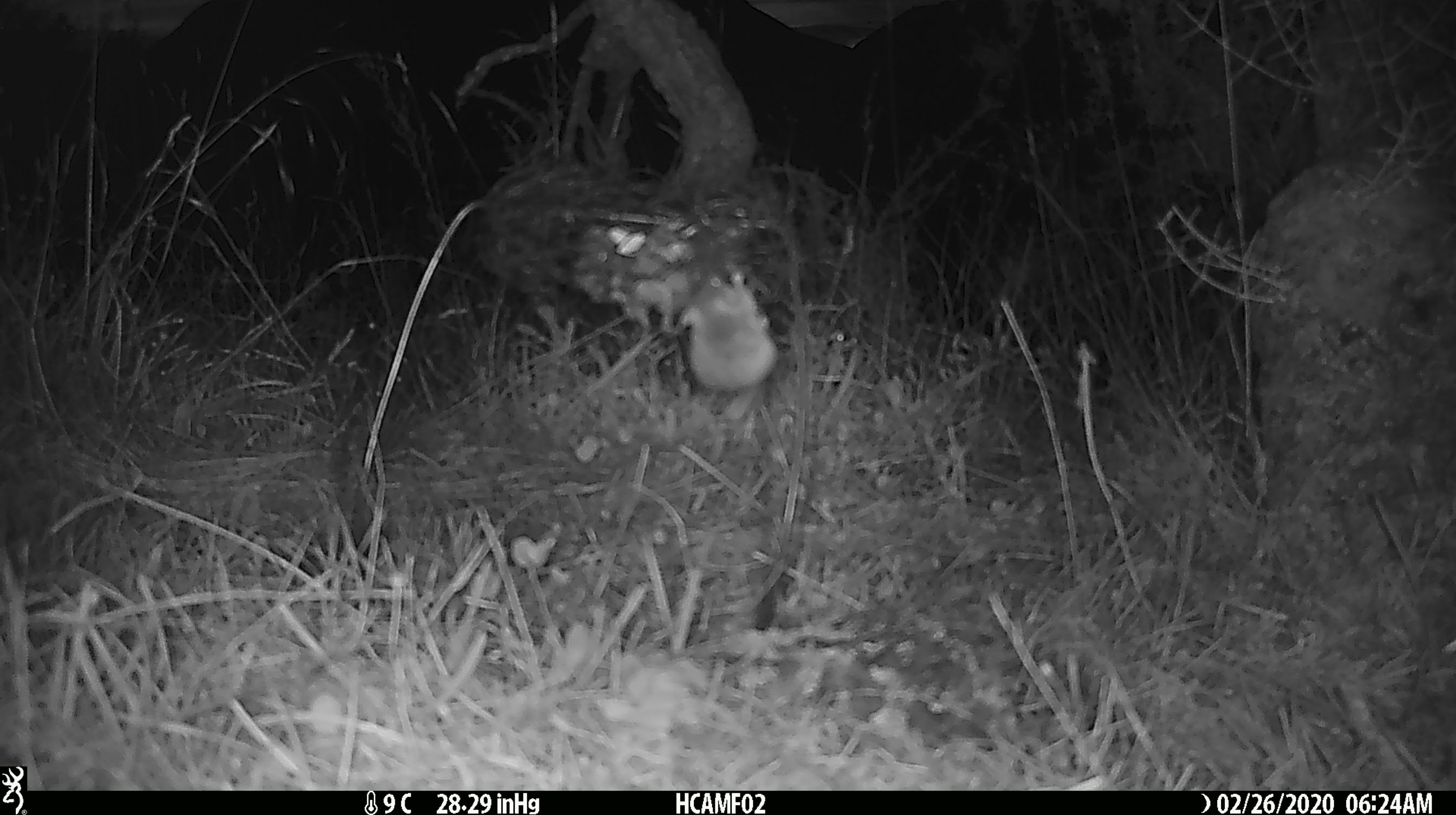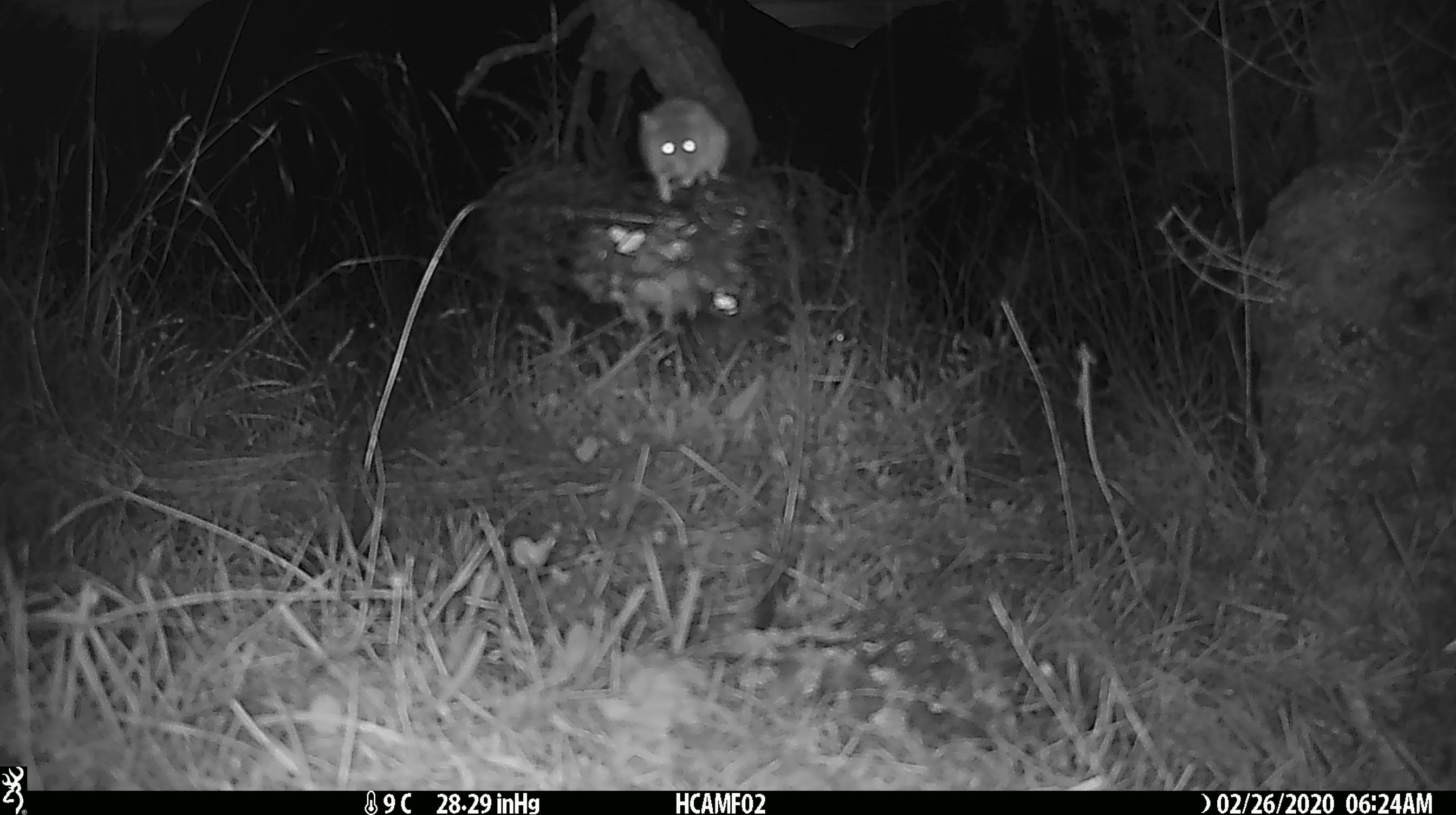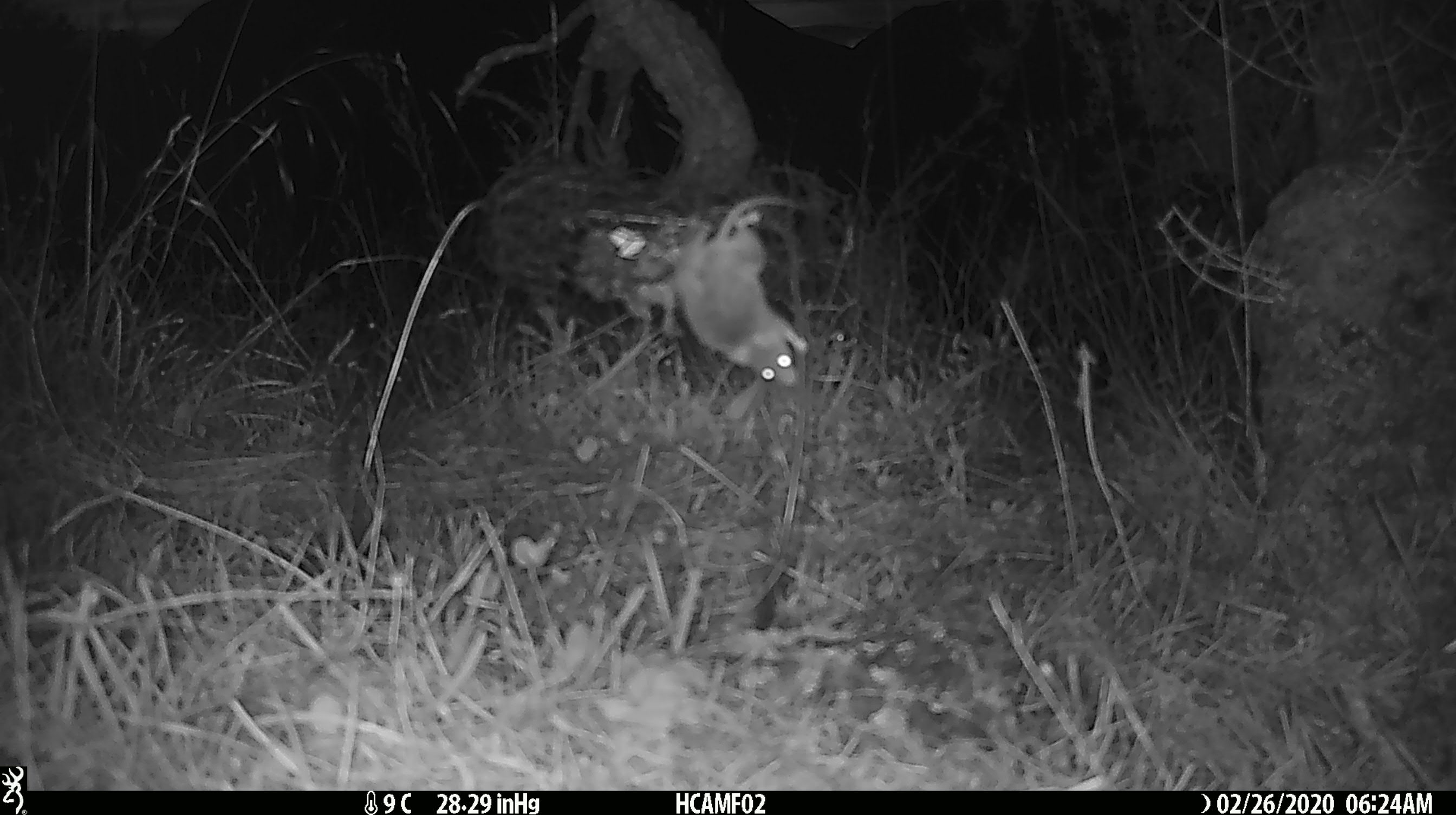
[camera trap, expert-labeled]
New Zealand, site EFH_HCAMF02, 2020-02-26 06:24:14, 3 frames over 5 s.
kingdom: Animalia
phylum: Chordata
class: Mammalia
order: Rodentia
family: Muridae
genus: Mus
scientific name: Mus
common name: mouse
Mouse (Mus).